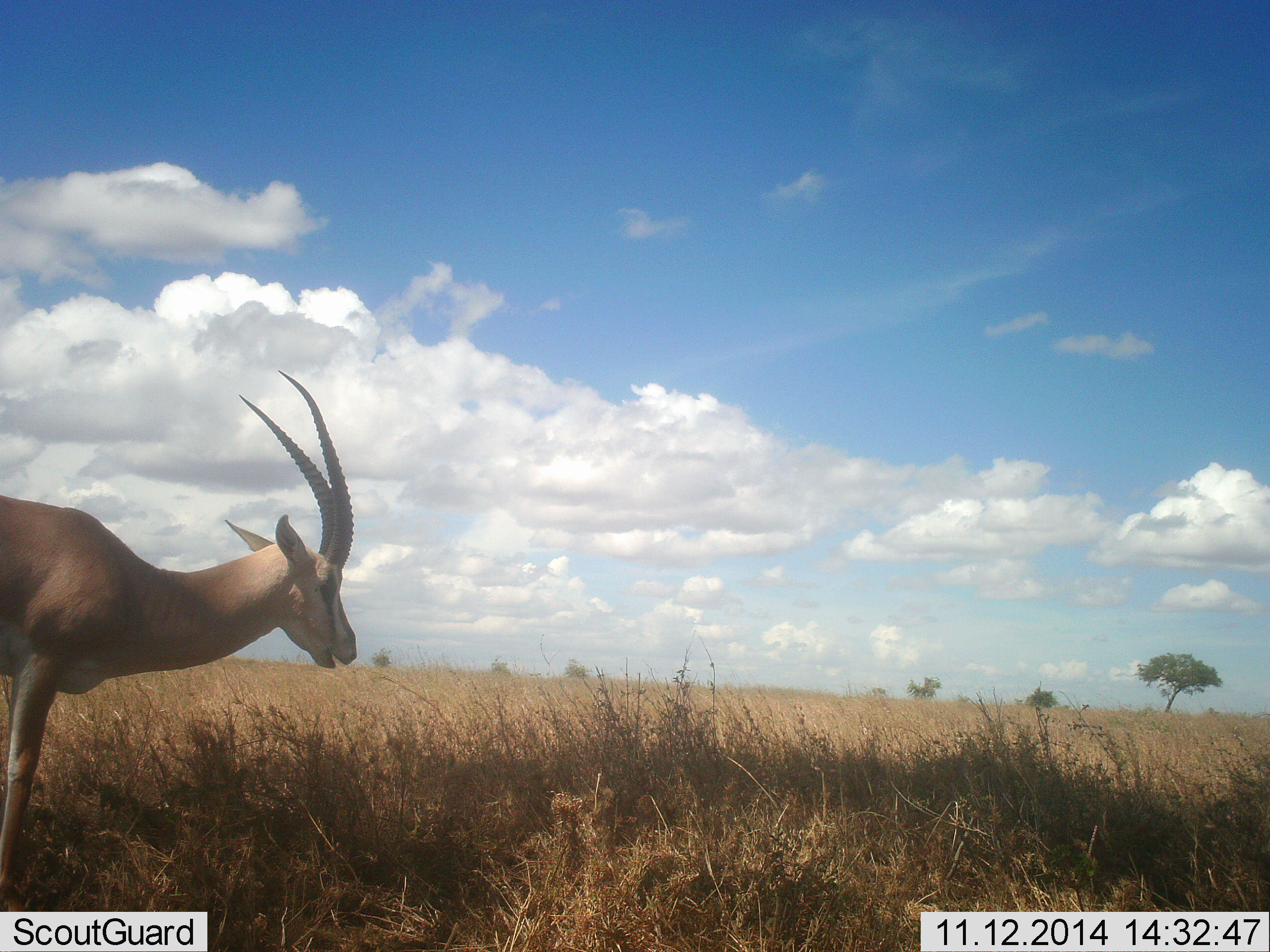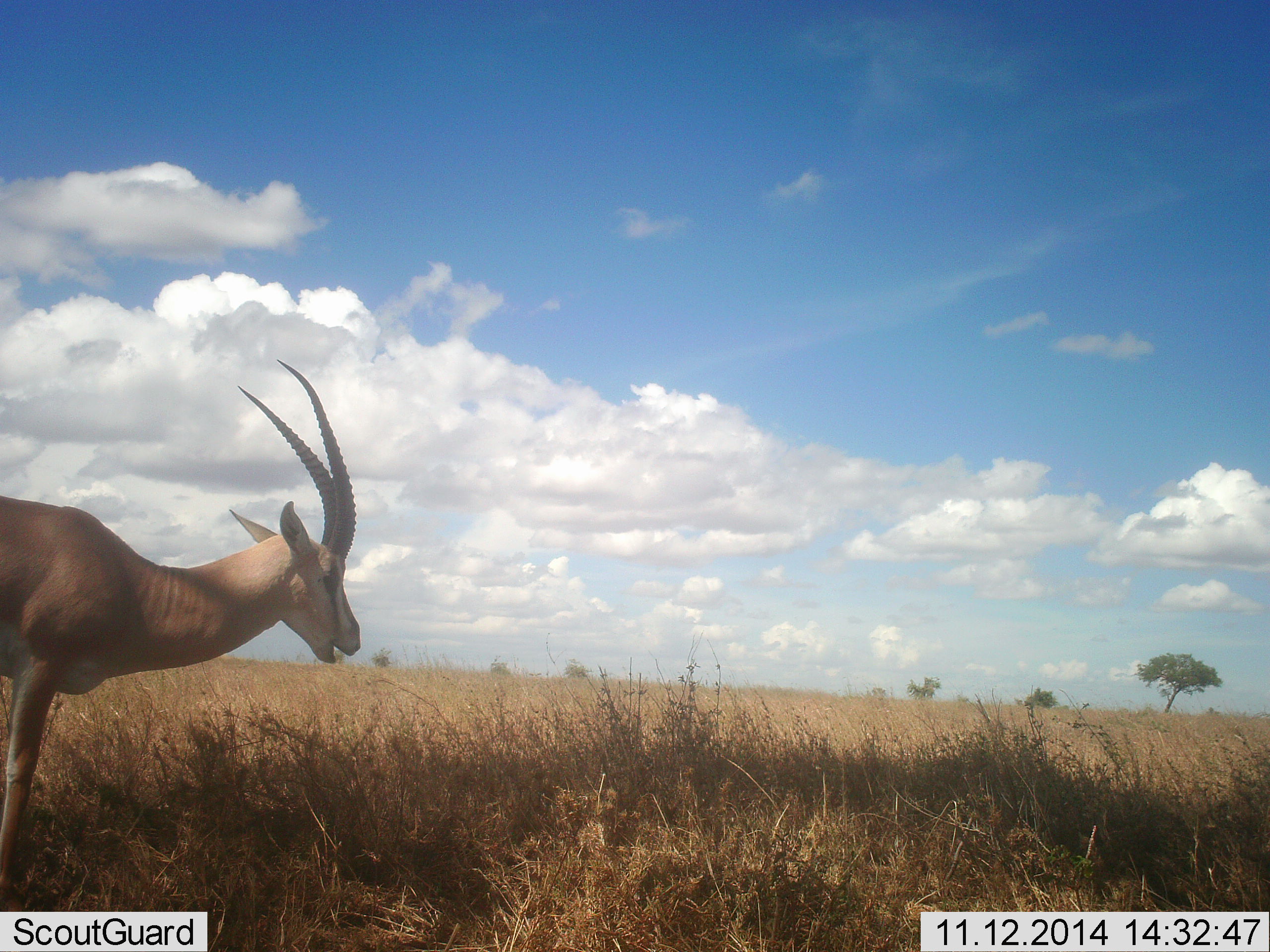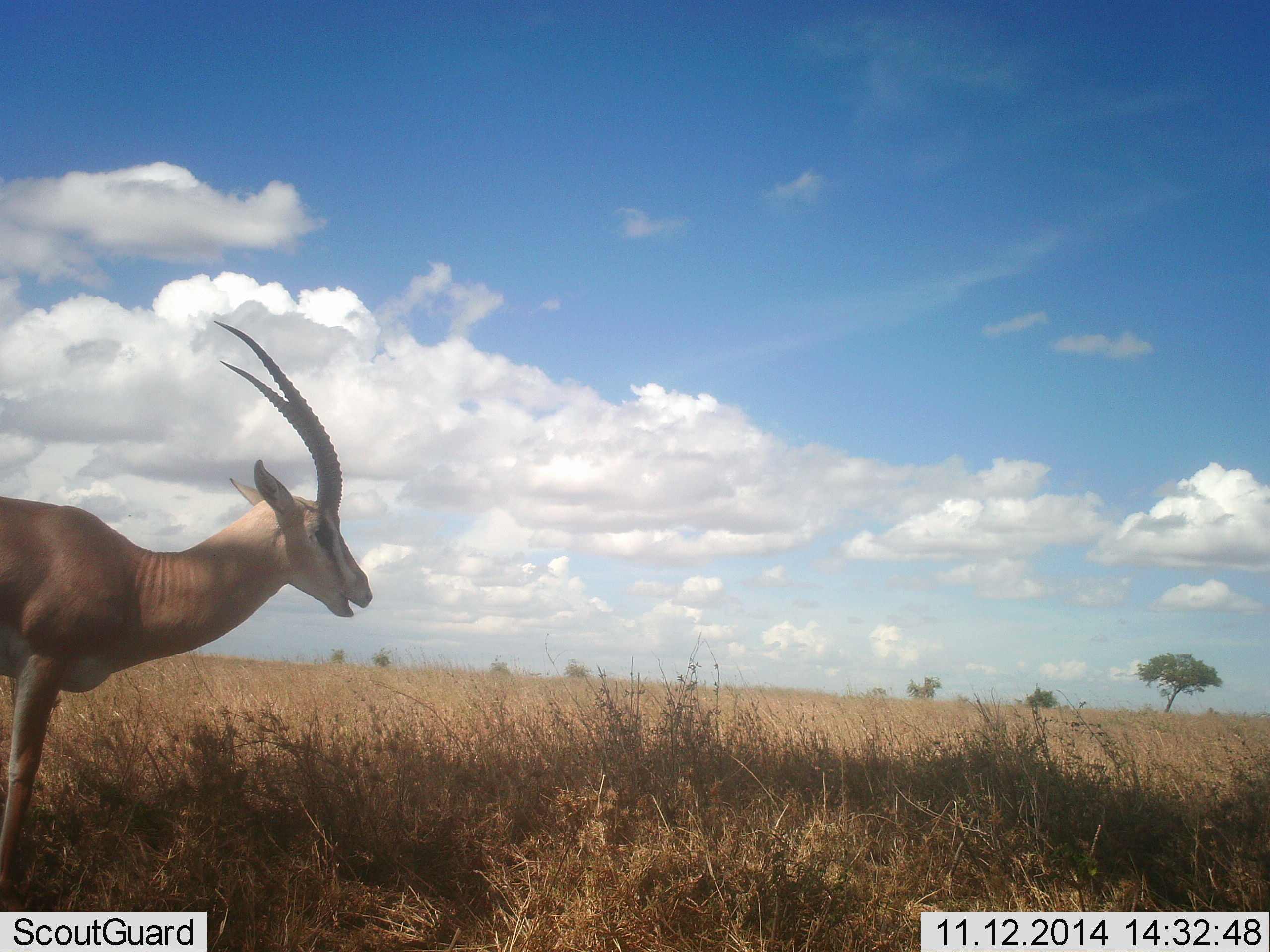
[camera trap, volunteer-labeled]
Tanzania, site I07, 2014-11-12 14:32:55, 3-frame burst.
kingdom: Animalia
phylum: Chordata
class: Mammalia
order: Artiodactyla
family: Bovidae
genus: Nanger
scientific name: Nanger granti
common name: grant's gazelle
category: gazellegrants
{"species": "gazellegrants (grant's gazelle) (Nanger granti)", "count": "1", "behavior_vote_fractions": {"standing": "90%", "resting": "0%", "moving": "10%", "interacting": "0%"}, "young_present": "0%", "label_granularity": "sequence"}